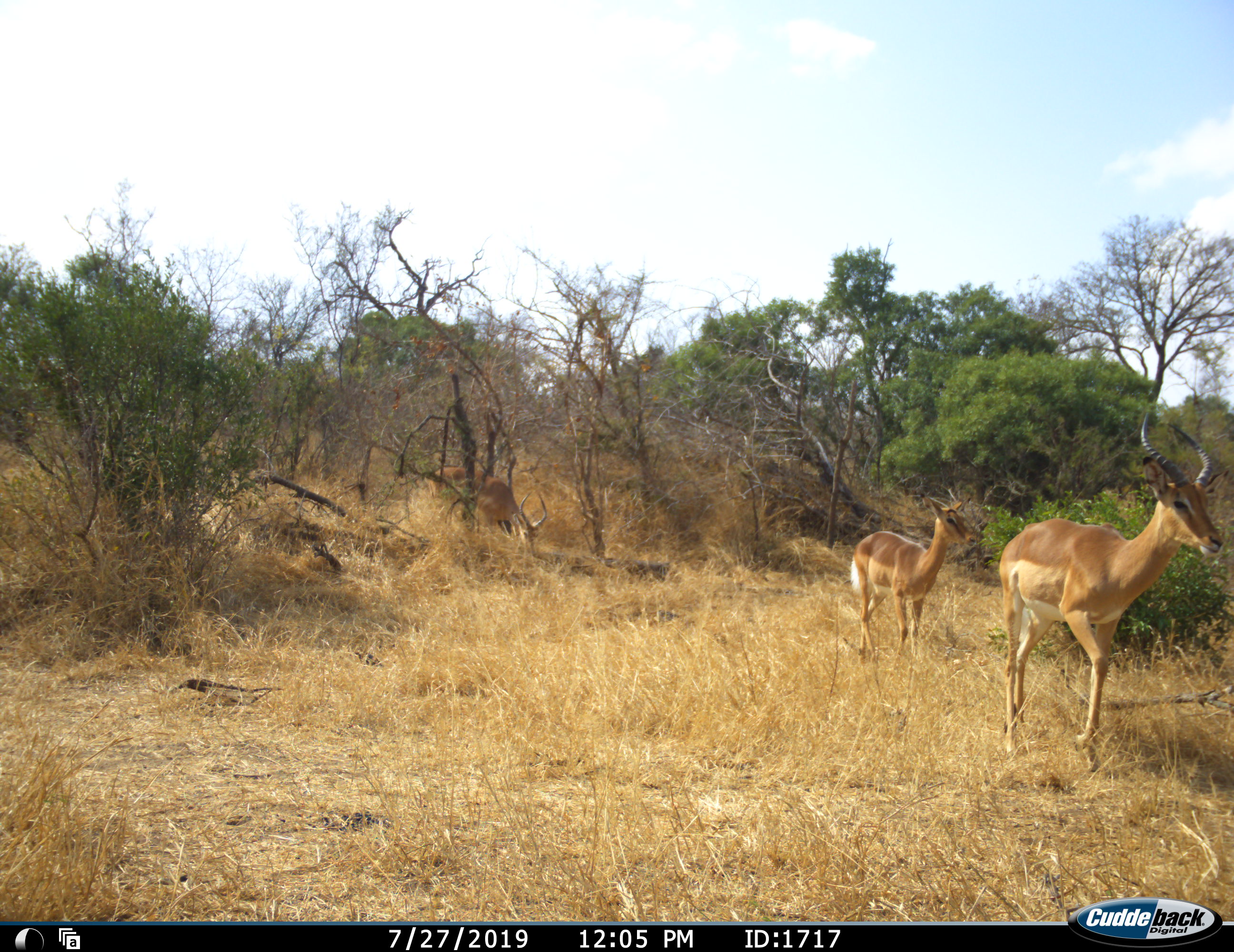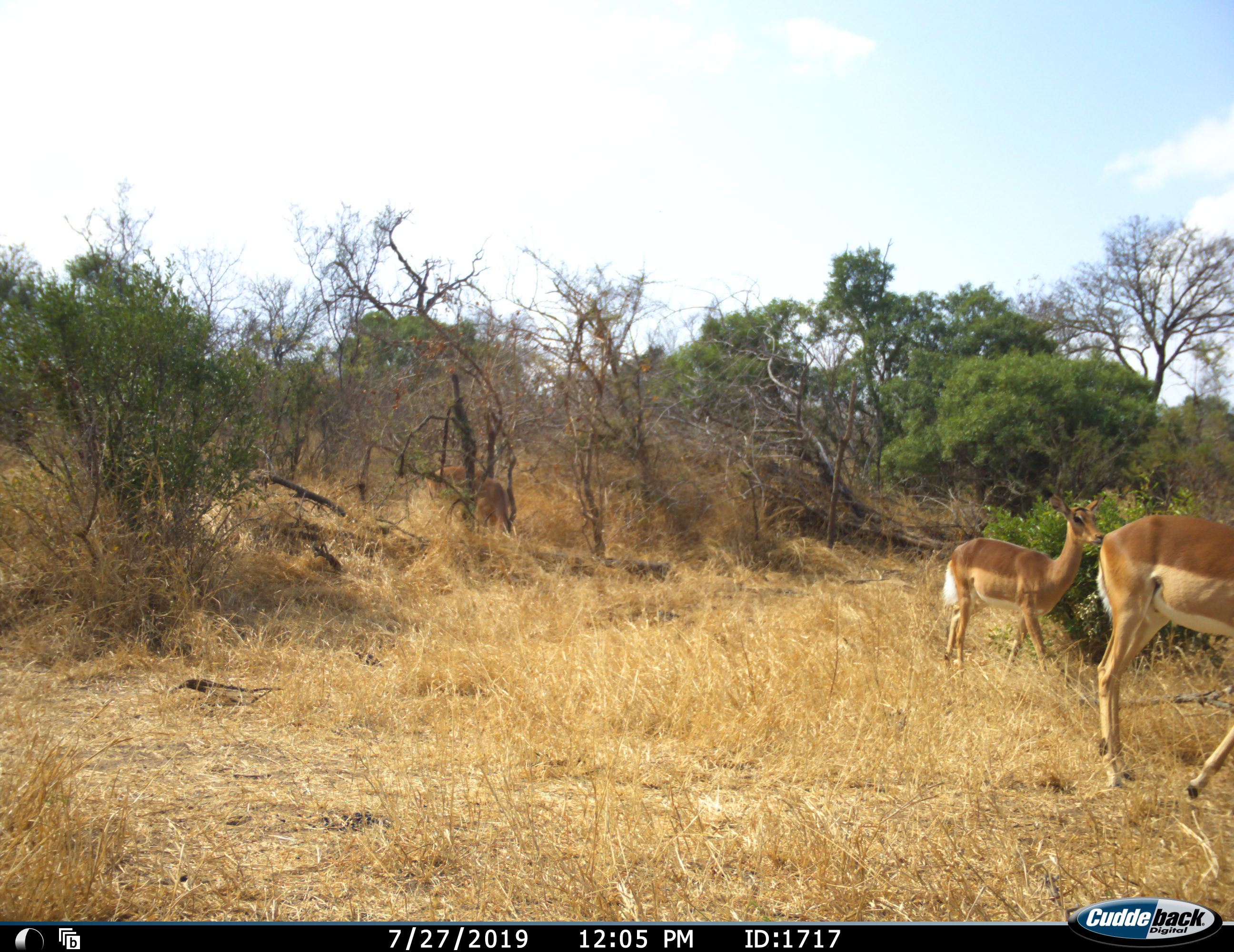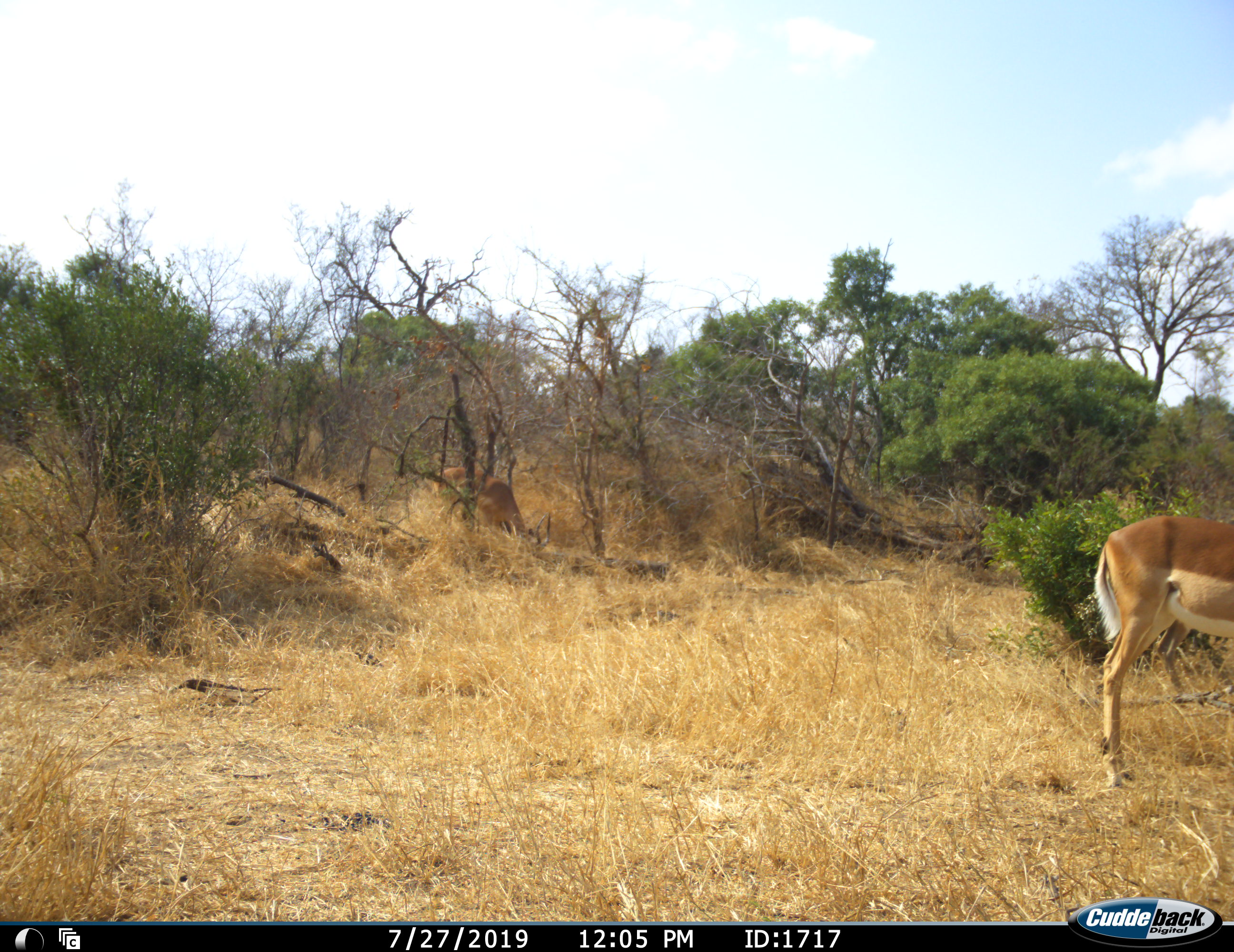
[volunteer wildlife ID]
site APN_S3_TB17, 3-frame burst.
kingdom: Animalia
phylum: Chordata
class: Mammalia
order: Artiodactyla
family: Bovidae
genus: Aepyceros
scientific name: Aepyceros melampus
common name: impala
Impala (Aepyceros melampus), count 3. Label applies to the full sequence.